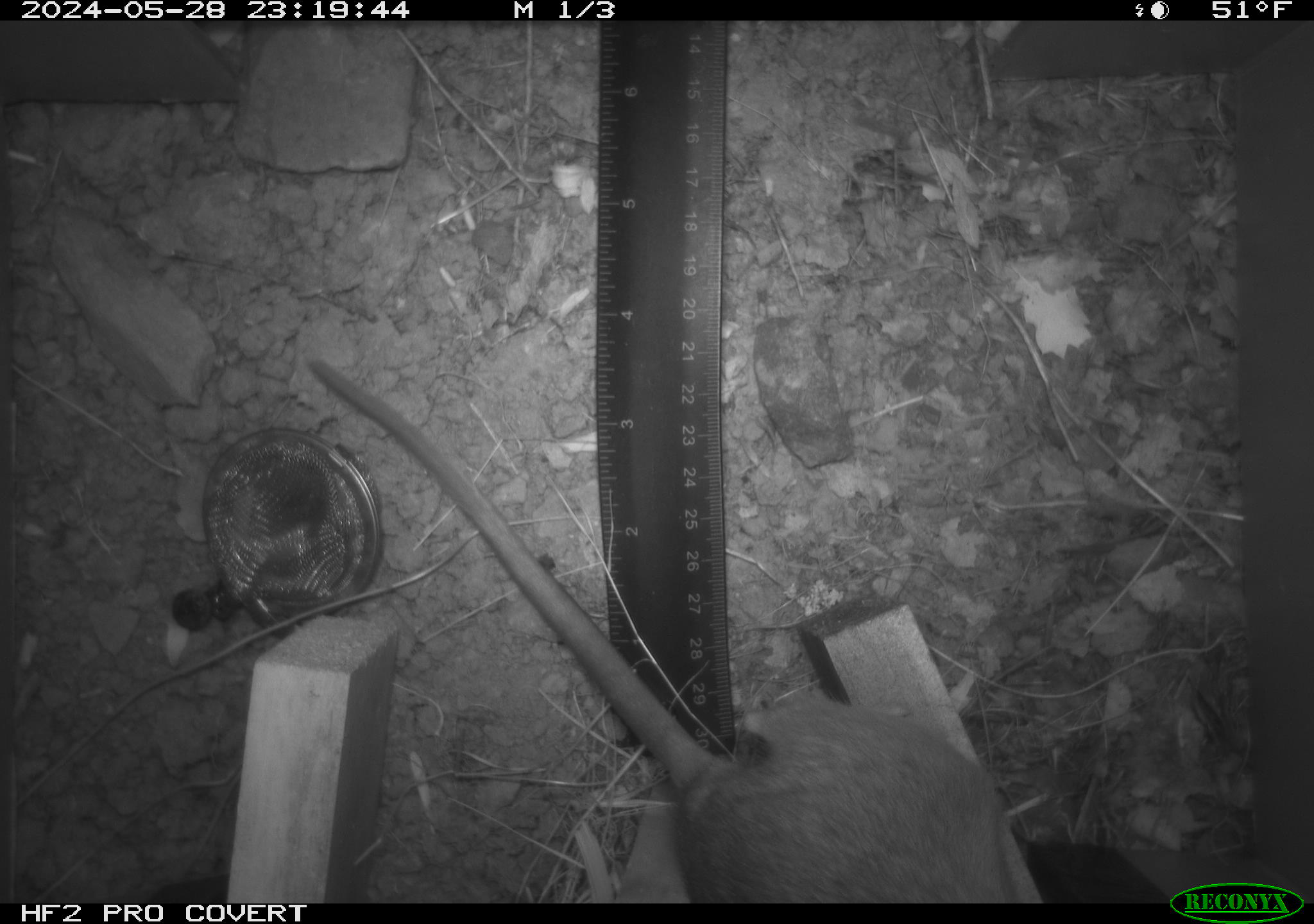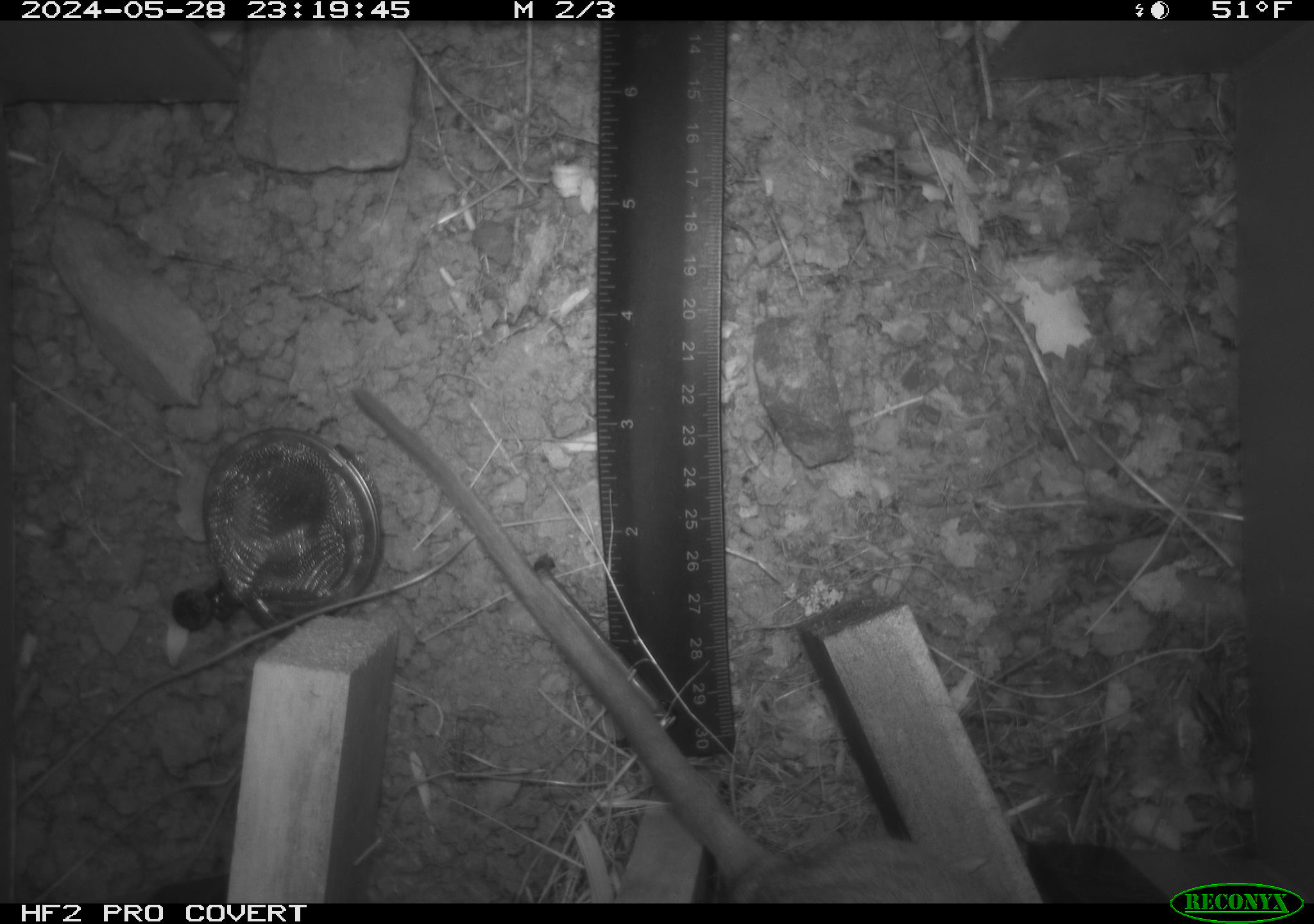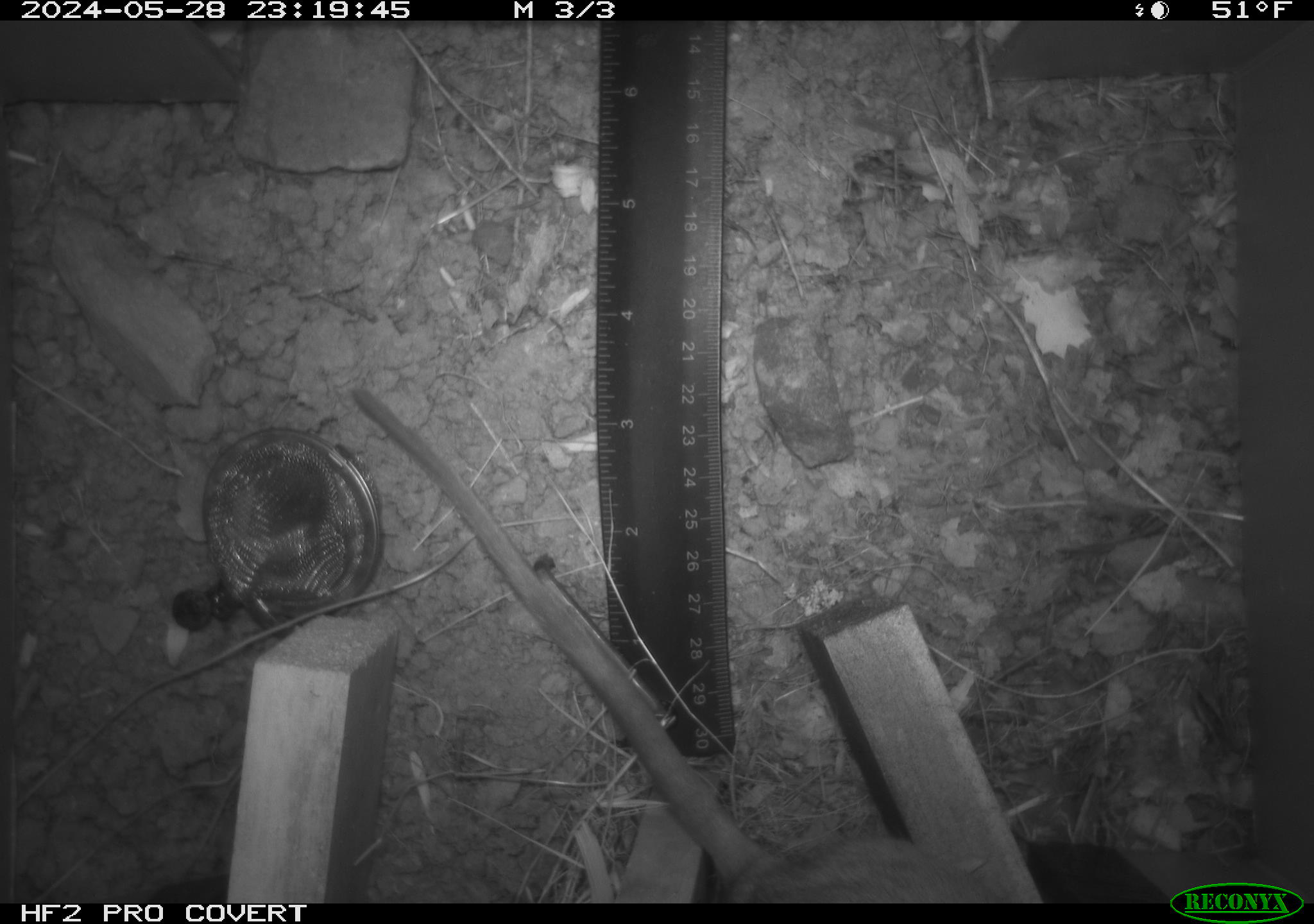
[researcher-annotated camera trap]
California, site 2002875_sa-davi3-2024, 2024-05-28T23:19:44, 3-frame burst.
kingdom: Animalia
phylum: Chordata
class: Mammalia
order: Rodentia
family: Cricetidae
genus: Neotoma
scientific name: Neotoma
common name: pack rat or woodrat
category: neotoma species